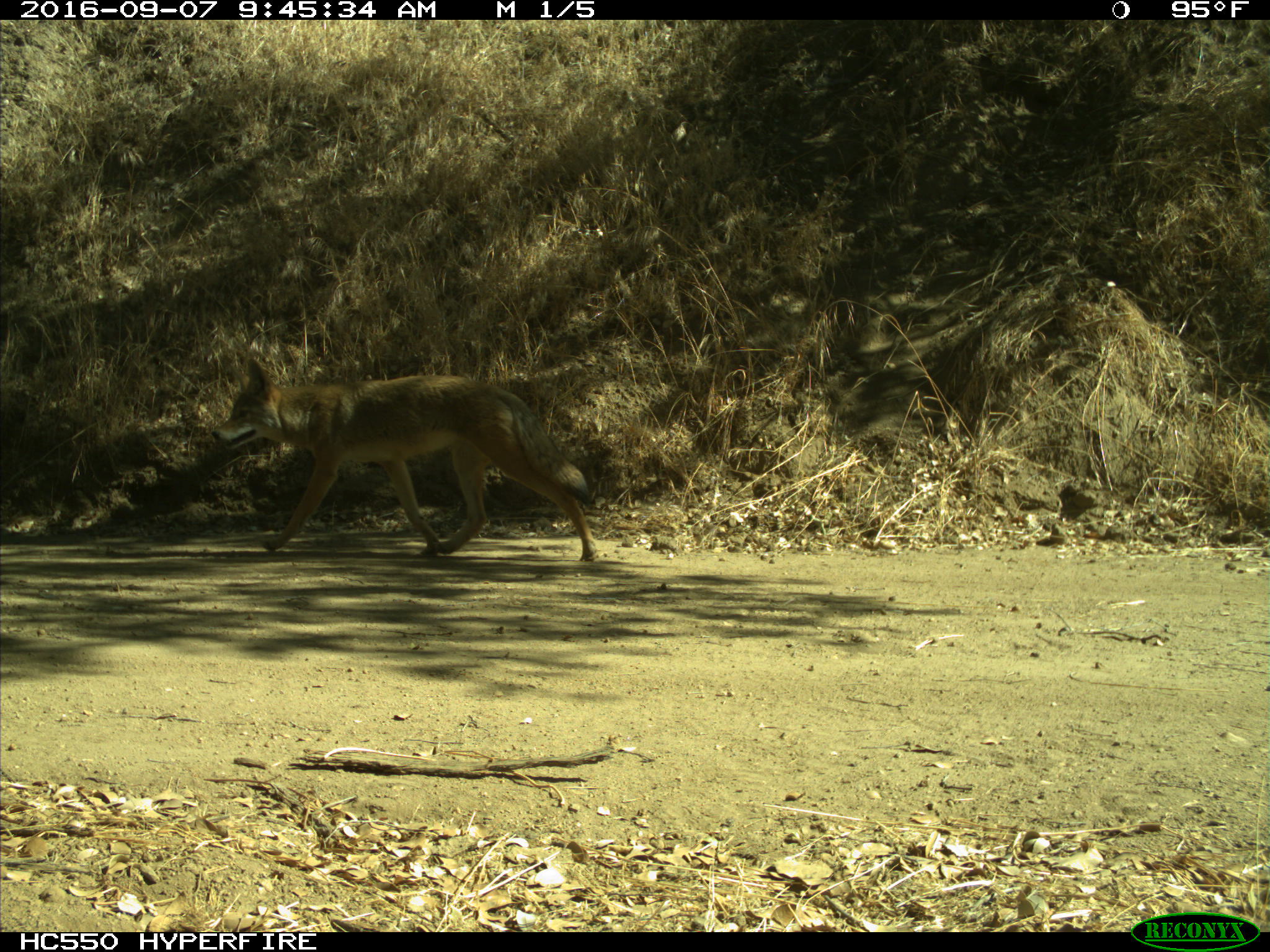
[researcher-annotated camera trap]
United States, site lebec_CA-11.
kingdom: Animalia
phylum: Chordata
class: Mammalia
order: Carnivora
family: Canidae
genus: Canis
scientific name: Canis latrans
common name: coyote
Canis latrans (coyote).